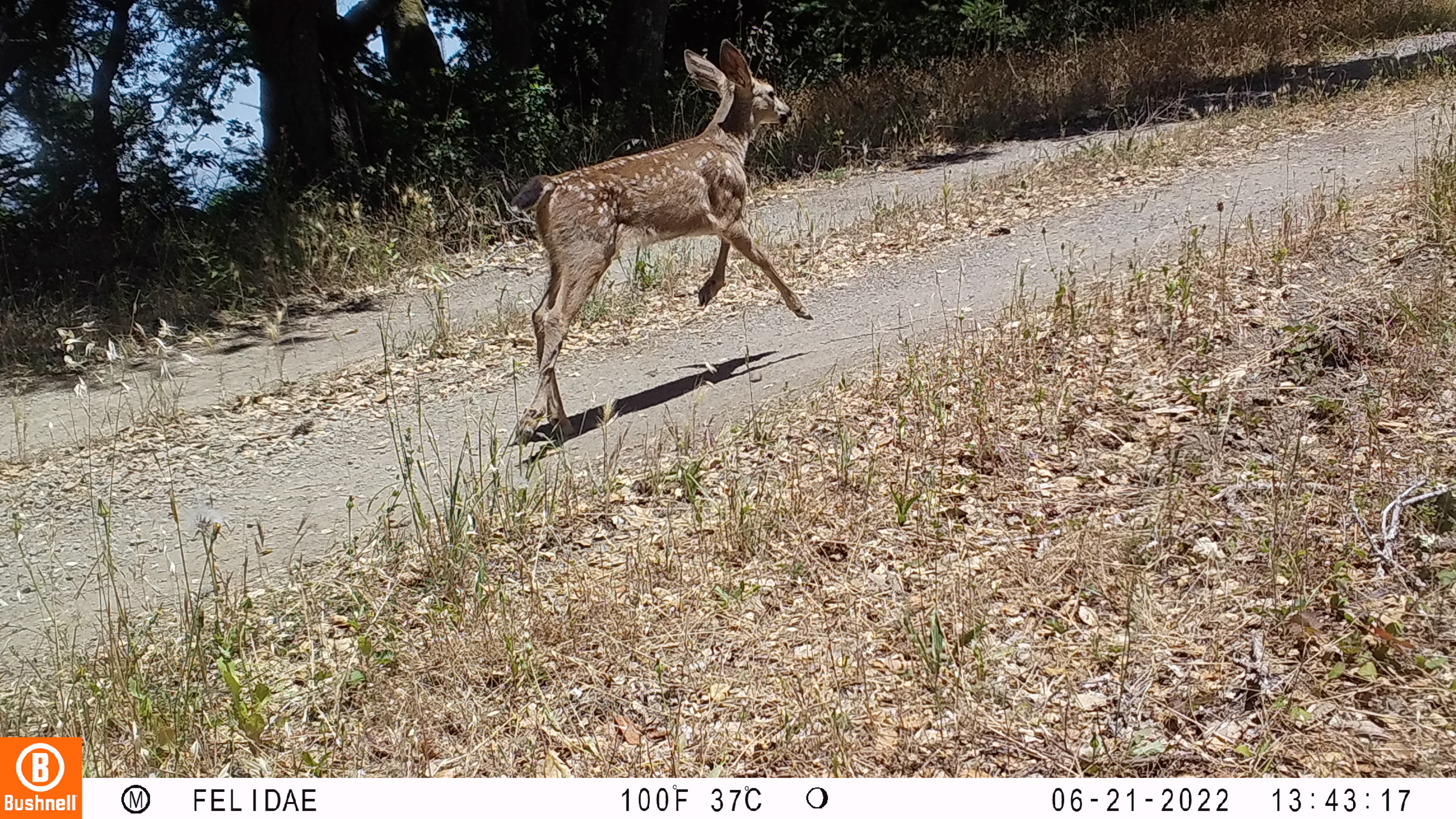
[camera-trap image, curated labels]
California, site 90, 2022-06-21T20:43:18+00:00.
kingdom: Animalia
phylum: Chordata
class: Mammalia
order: Artiodactyla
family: Cervidae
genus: Odocoileus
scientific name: Odocoileus hemionus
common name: mule deer